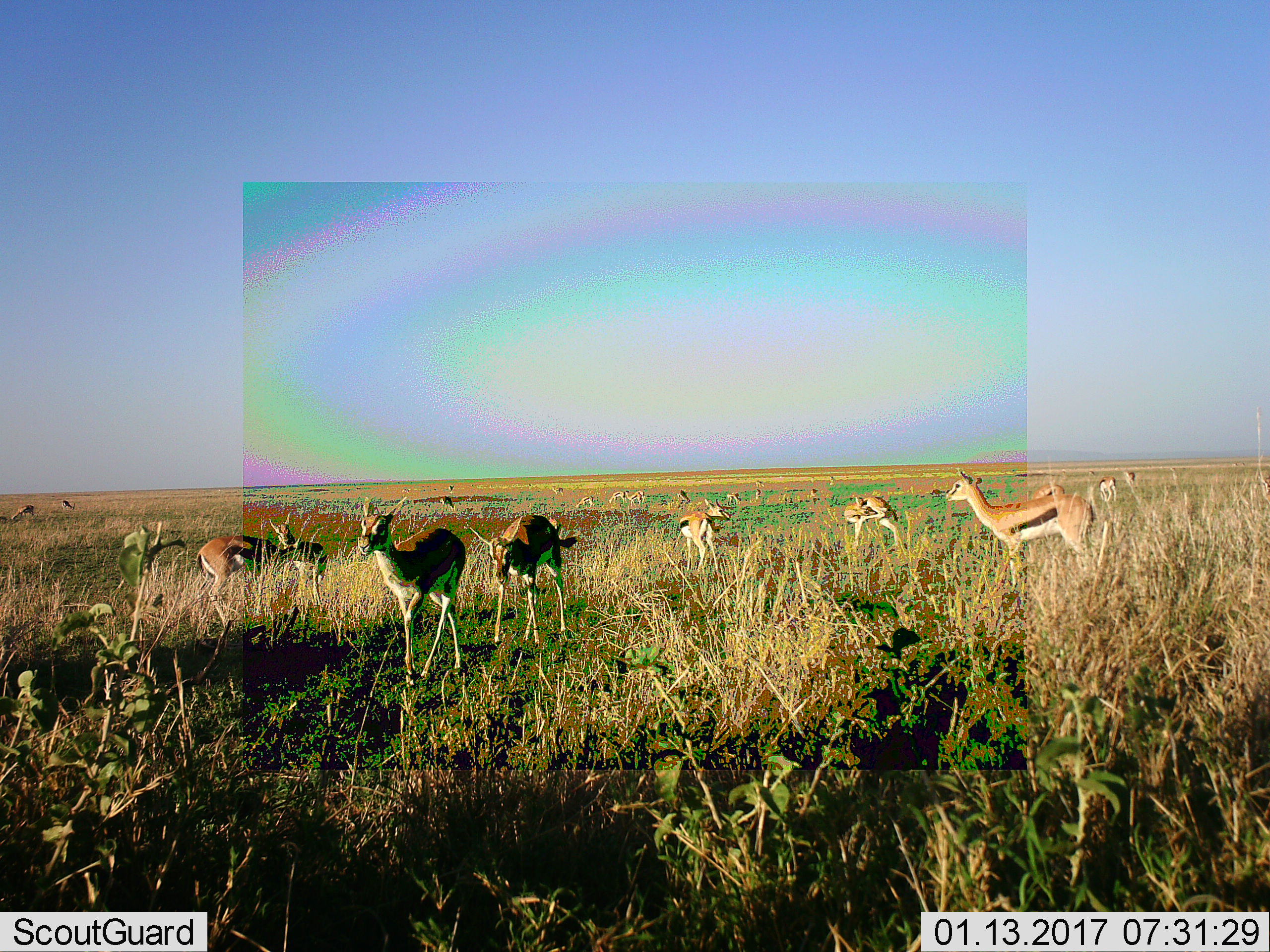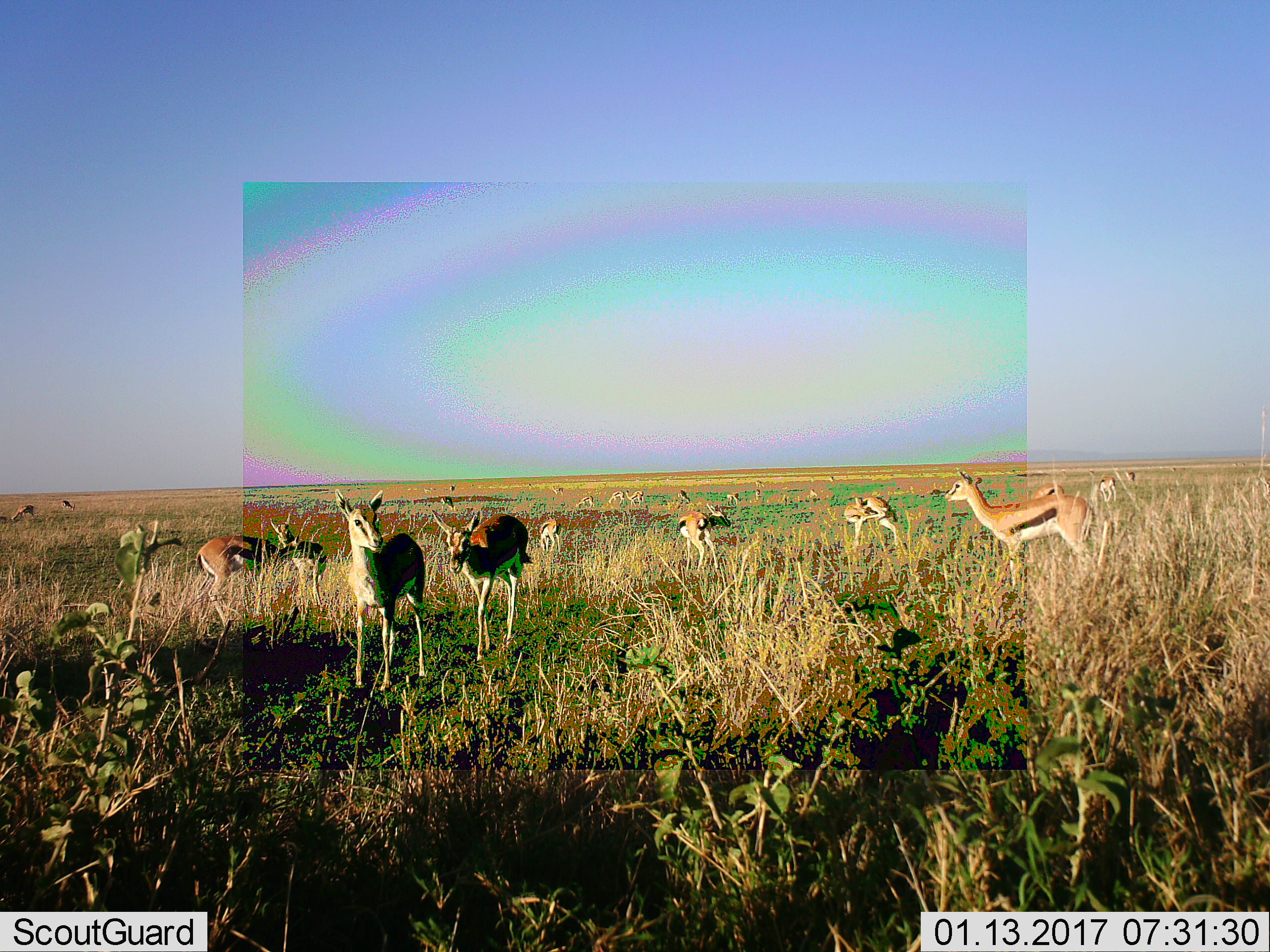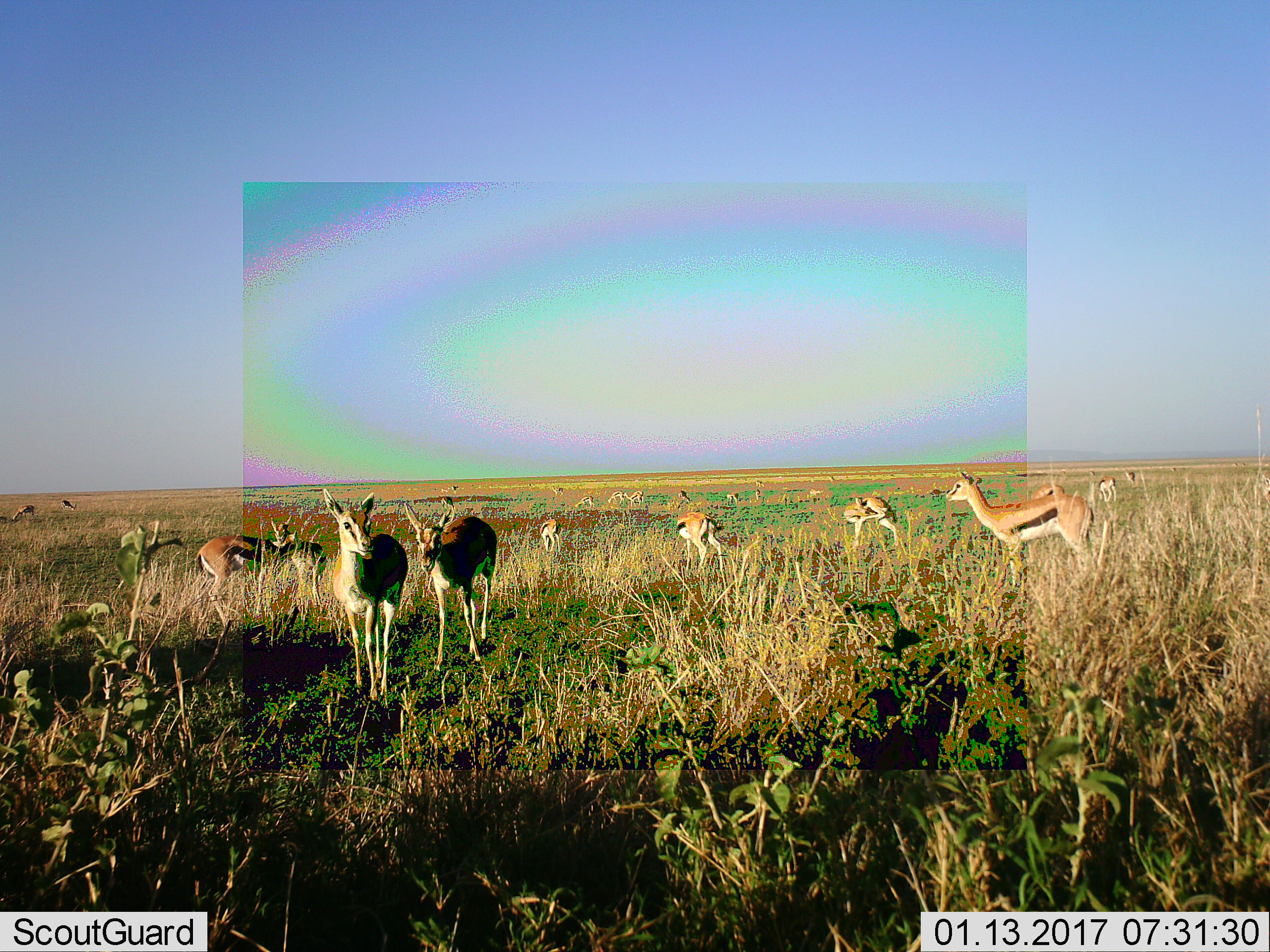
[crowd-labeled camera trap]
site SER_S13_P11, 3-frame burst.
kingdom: Animalia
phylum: Chordata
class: Mammalia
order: Artiodactyla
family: Bovidae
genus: Eudorcas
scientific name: Eudorcas thomsonii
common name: thomson's gazelle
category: gazellethomsons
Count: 11-50.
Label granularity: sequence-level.